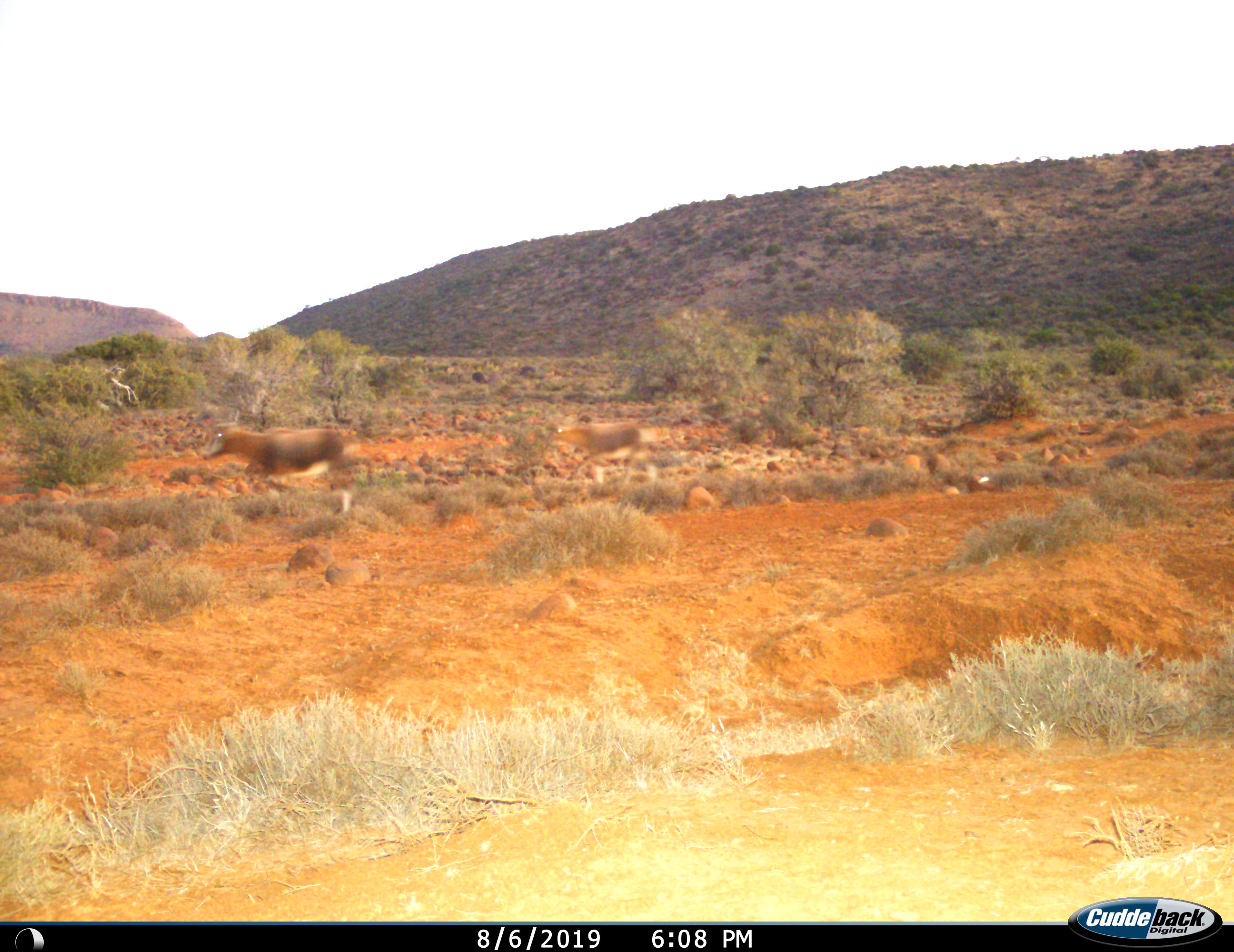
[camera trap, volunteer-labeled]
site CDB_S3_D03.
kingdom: Animalia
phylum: Chordata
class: Mammalia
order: Artiodactyla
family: Bovidae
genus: Damaliscus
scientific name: Damaliscus pygargus phillipsi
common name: blesbok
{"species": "blesbok (Damaliscus pygargus phillipsi)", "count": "2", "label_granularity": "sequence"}